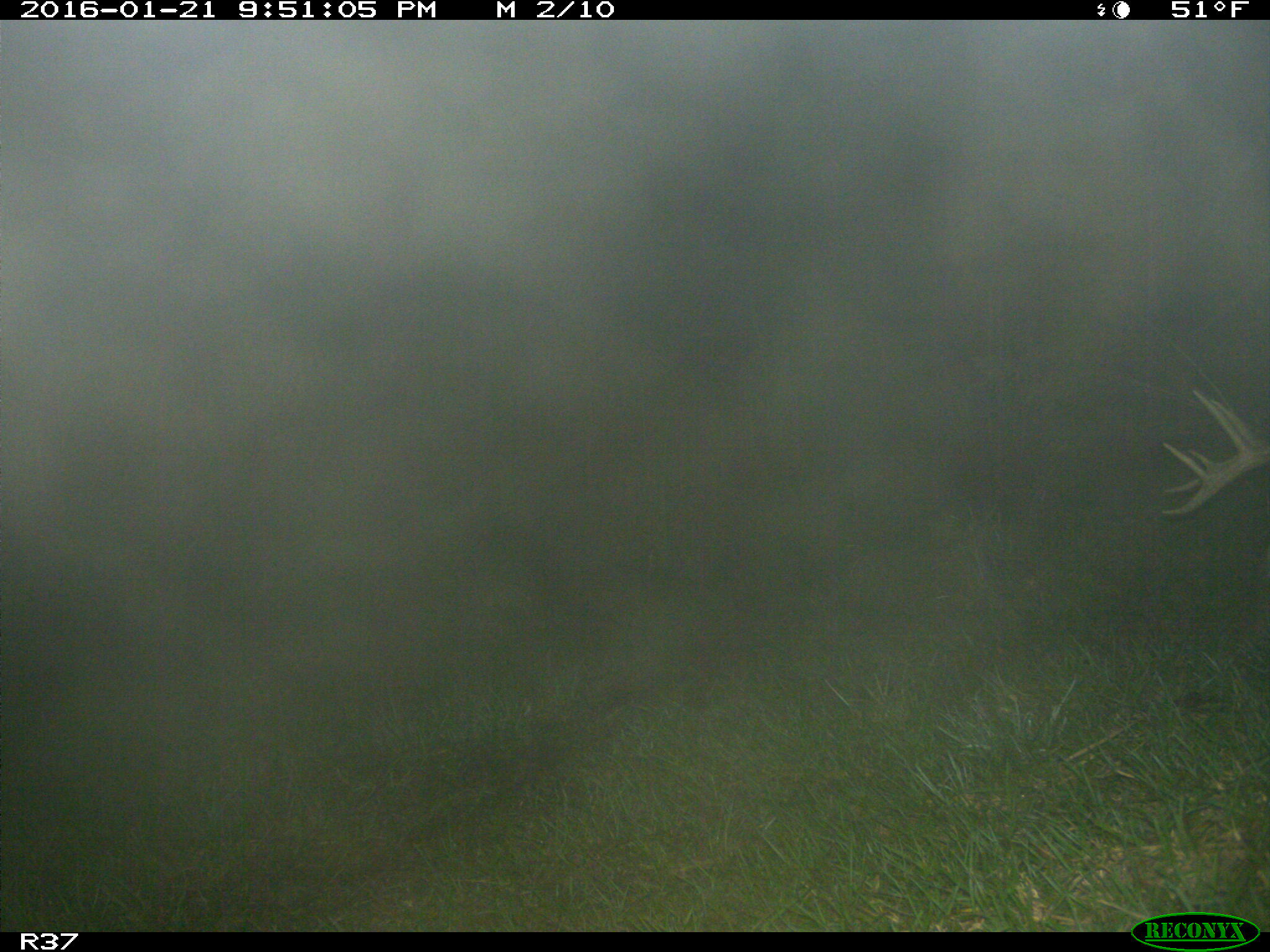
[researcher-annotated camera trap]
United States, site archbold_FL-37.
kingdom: Animalia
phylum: Chordata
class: Mammalia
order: Artiodactyla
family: Cervidae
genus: Odocoileus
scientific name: Odocoileus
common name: deer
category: unidentified deer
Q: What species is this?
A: Unidentified deer (deer) (Odocoileus).